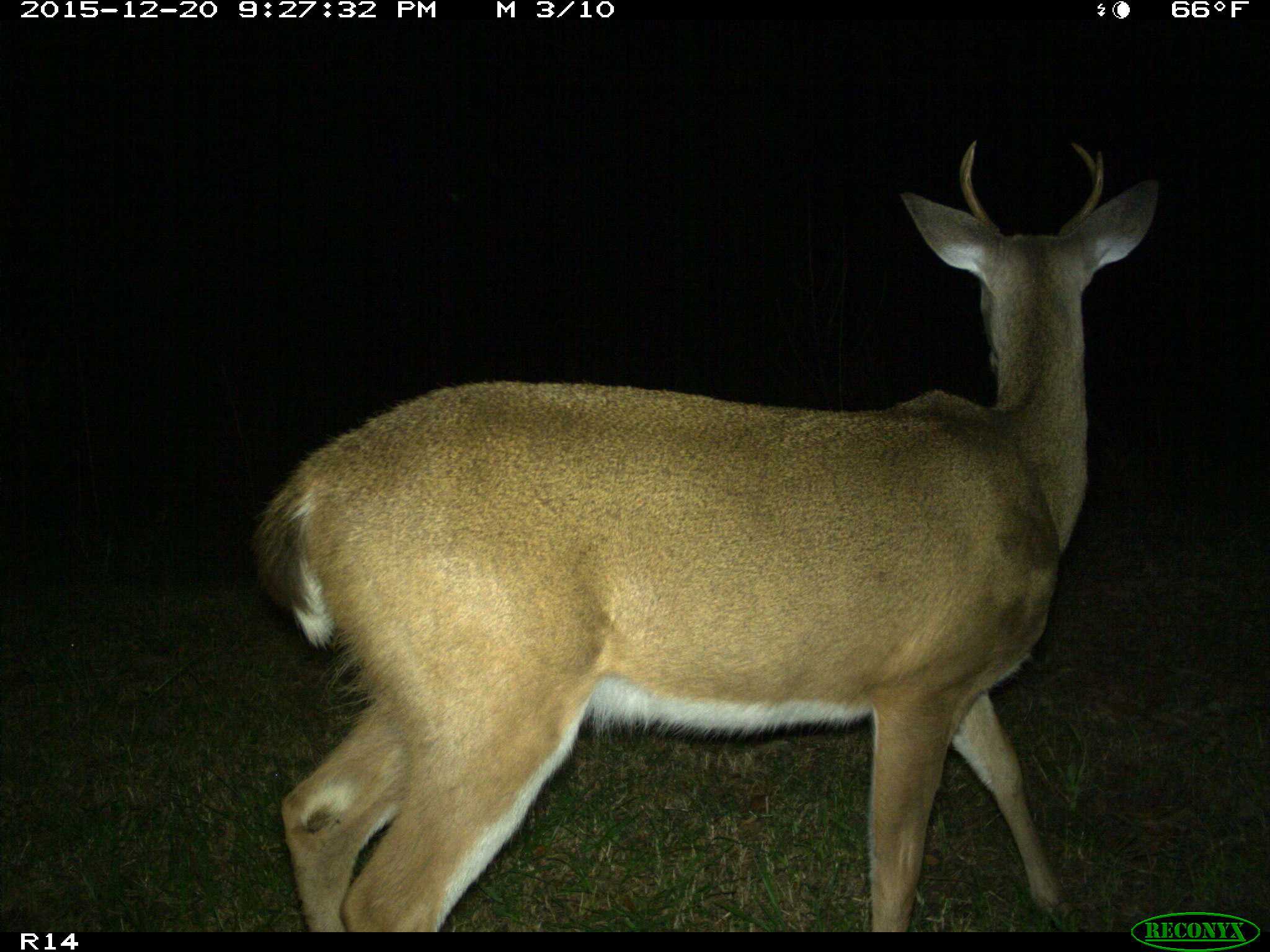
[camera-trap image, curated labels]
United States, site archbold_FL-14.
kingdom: Animalia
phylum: Chordata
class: Mammalia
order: Artiodactyla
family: Cervidae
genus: Odocoileus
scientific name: Odocoileus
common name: deer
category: unidentified deer